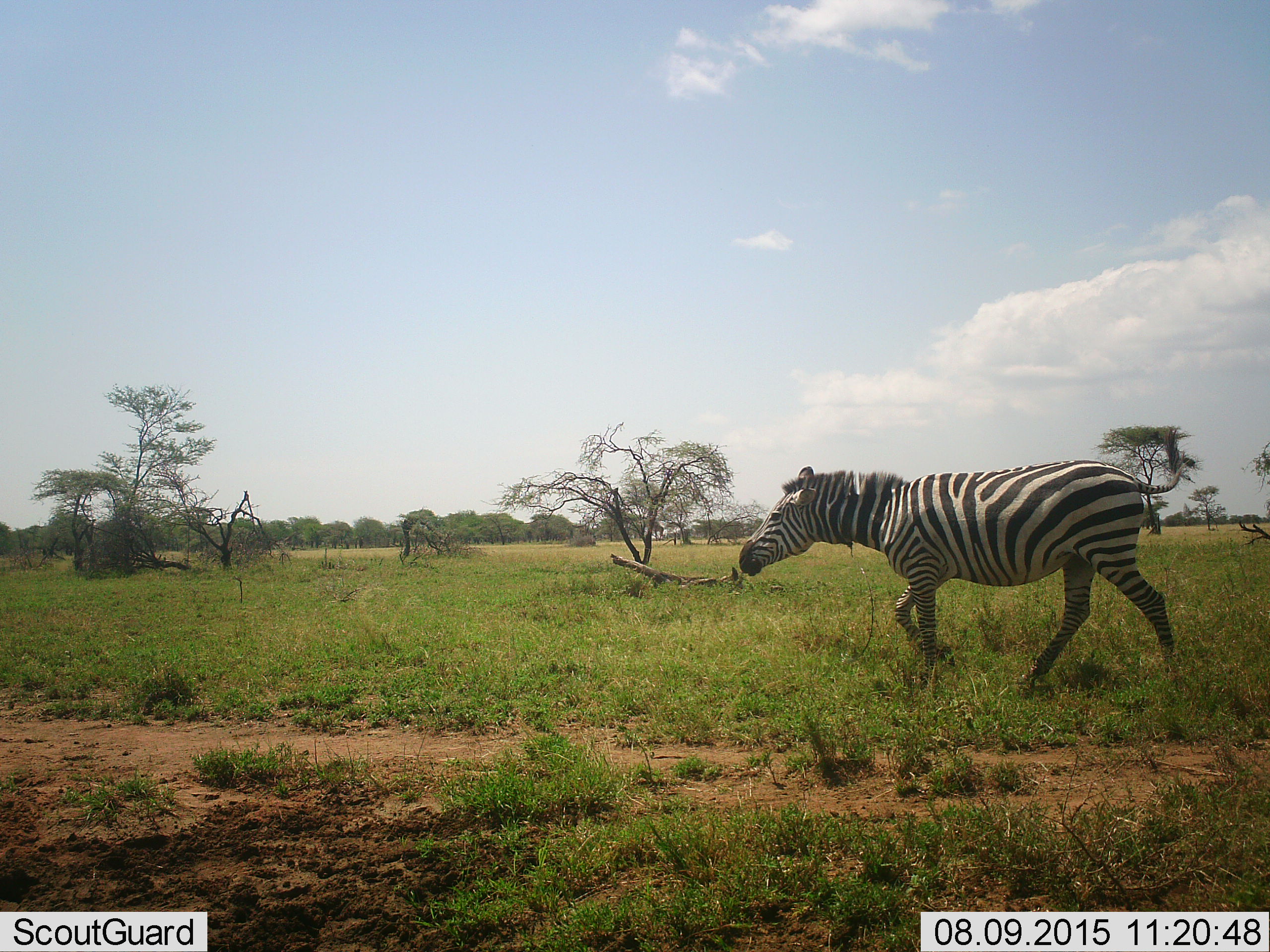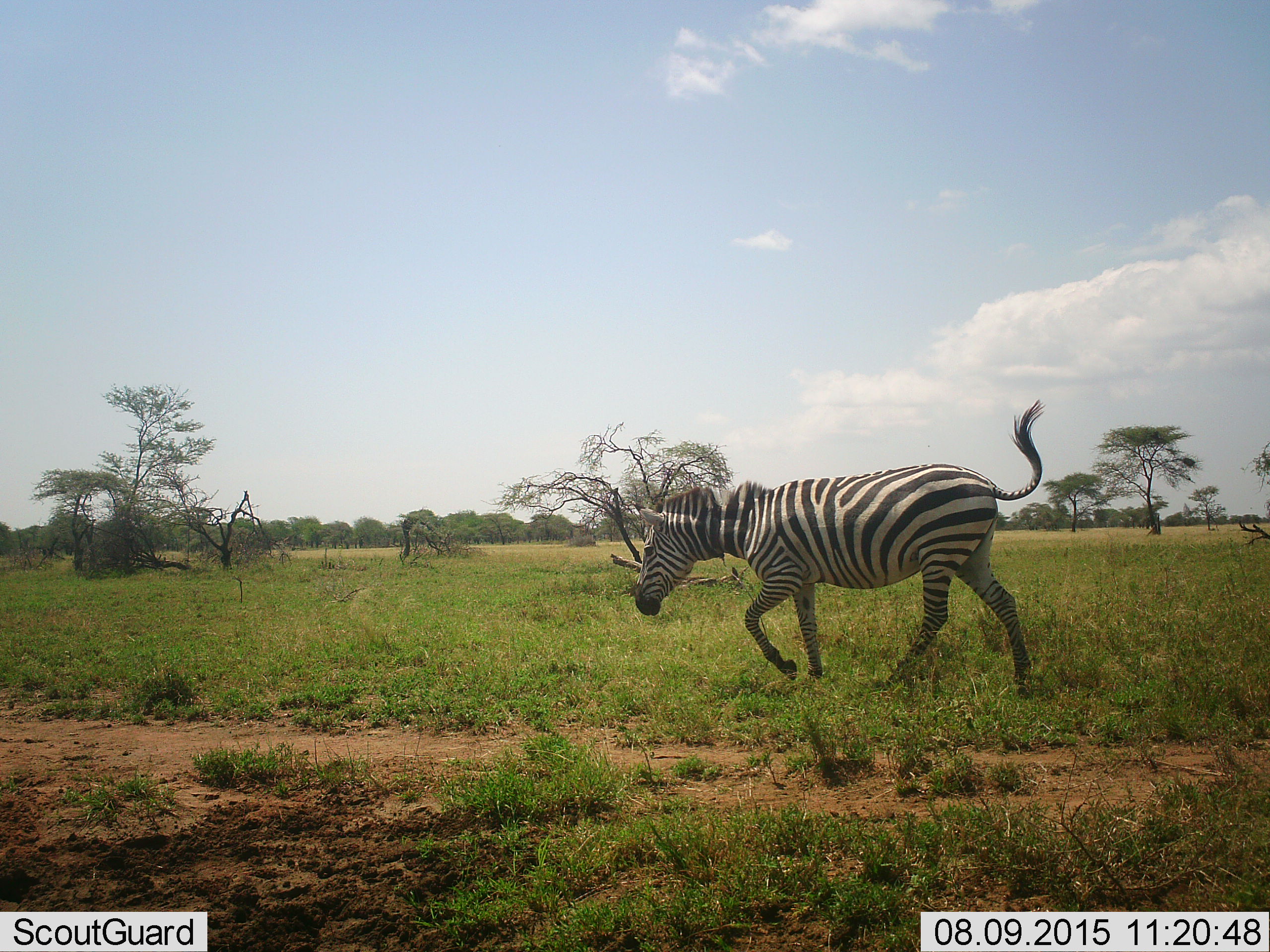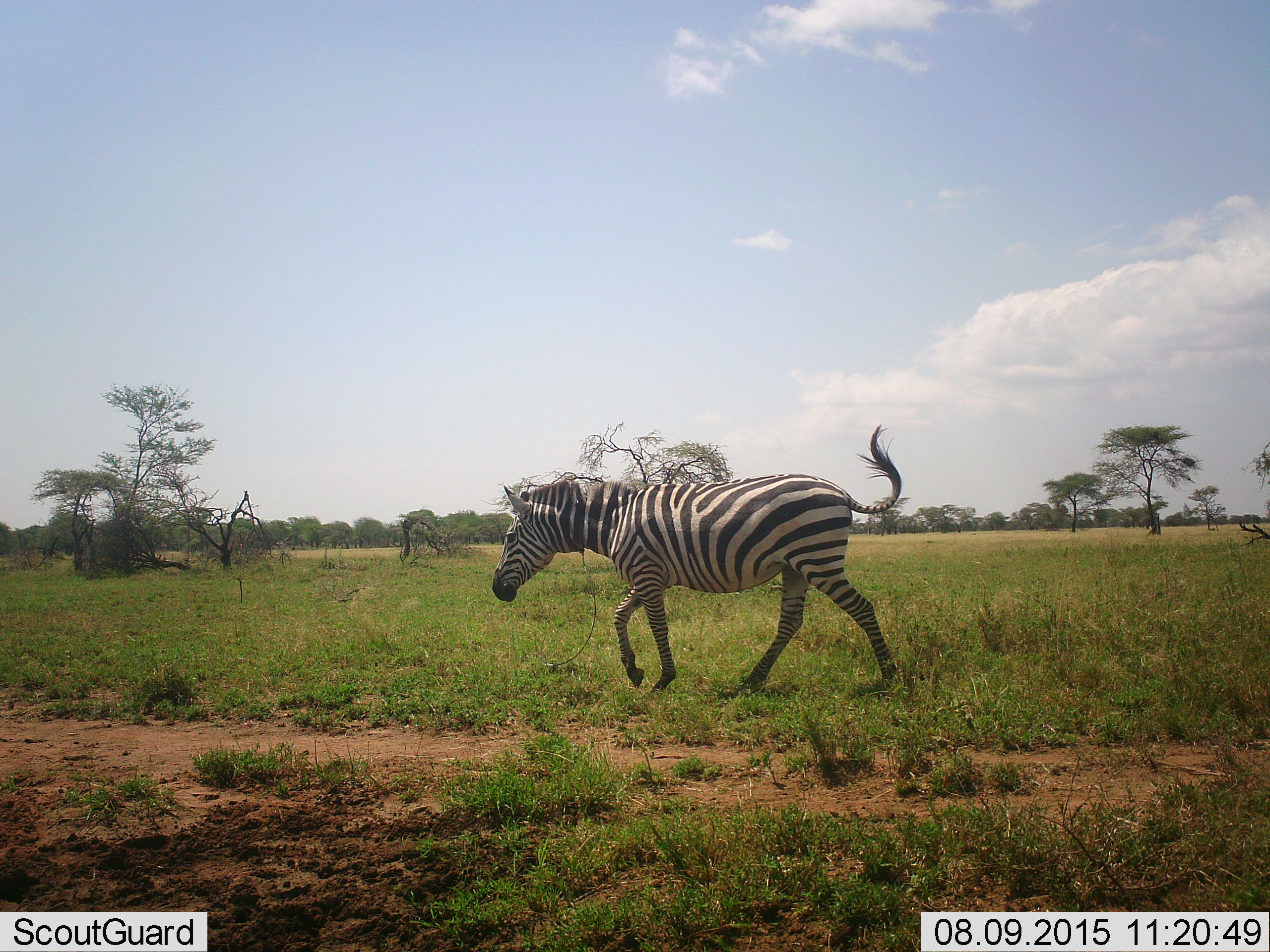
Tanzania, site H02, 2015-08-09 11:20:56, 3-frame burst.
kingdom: Animalia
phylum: Chordata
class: Mammalia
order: Perissodactyla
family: Equidae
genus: Equus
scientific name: Equus quagga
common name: plains zebra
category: zebra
Zebra (plains zebra) (Equus quagga), count 1. Behavior (volunteer vote fractions): standing 10%, resting 0%, moving 90%, interacting 0%. Young present (vote fraction): 0%. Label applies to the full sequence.